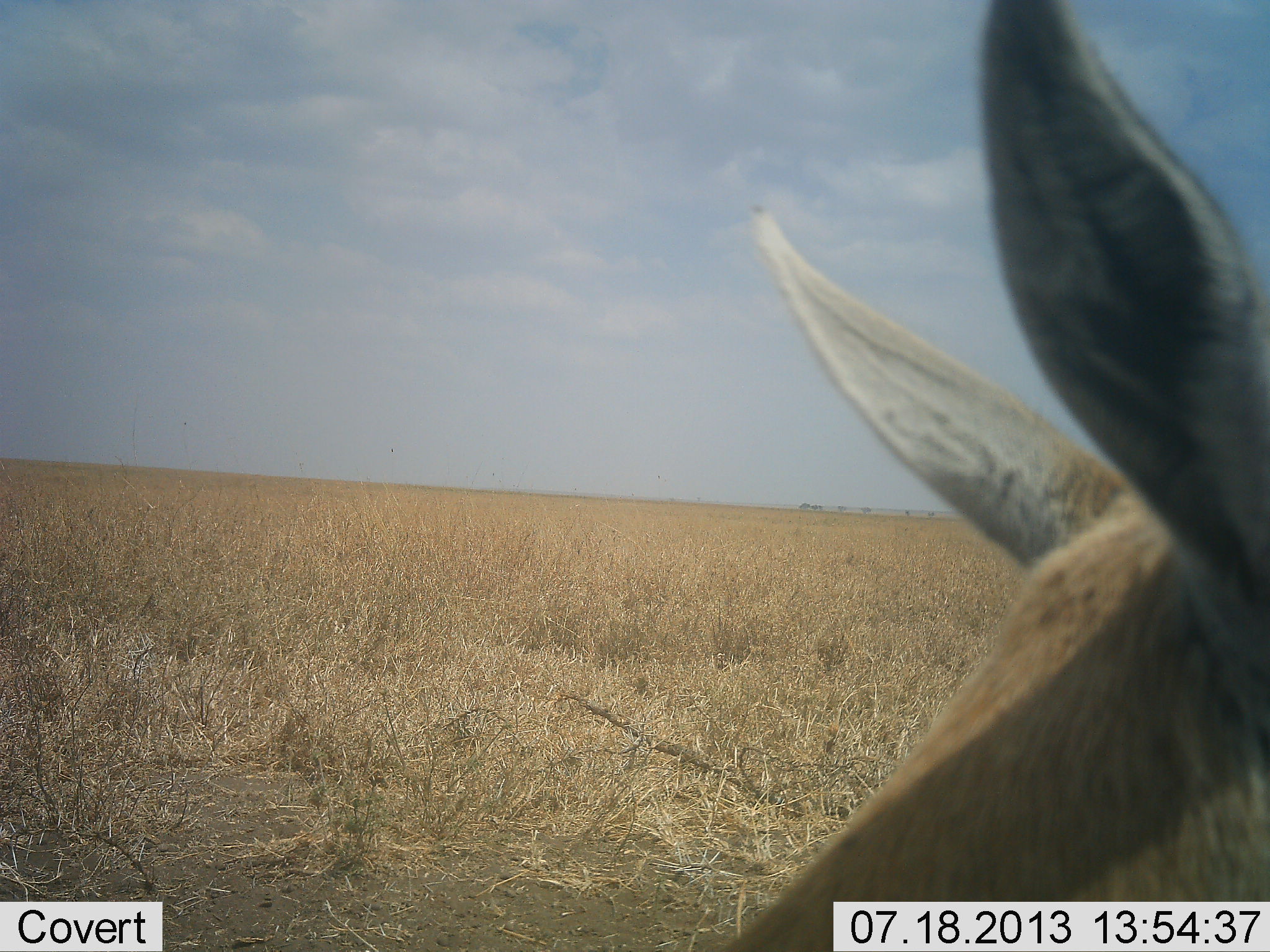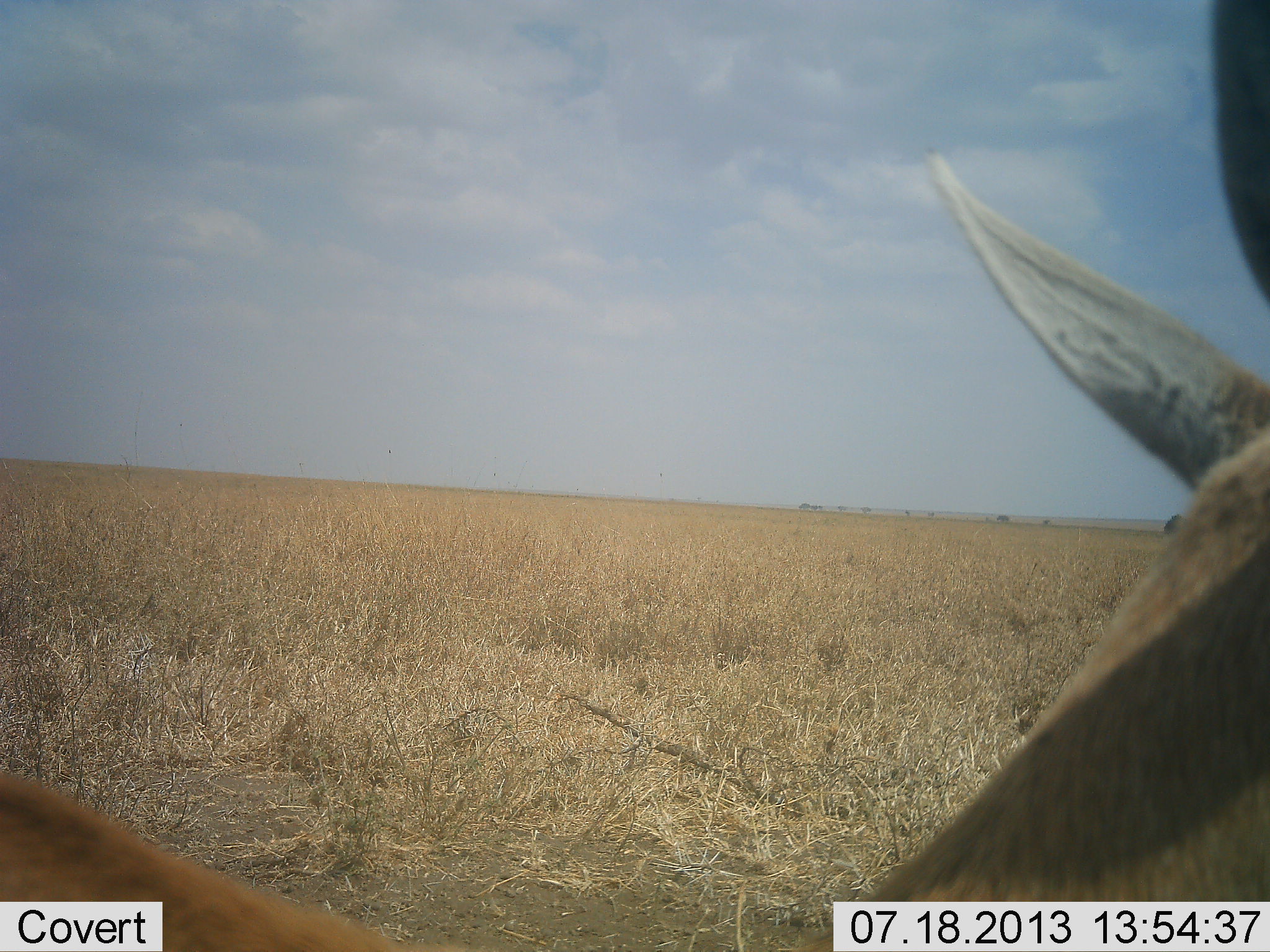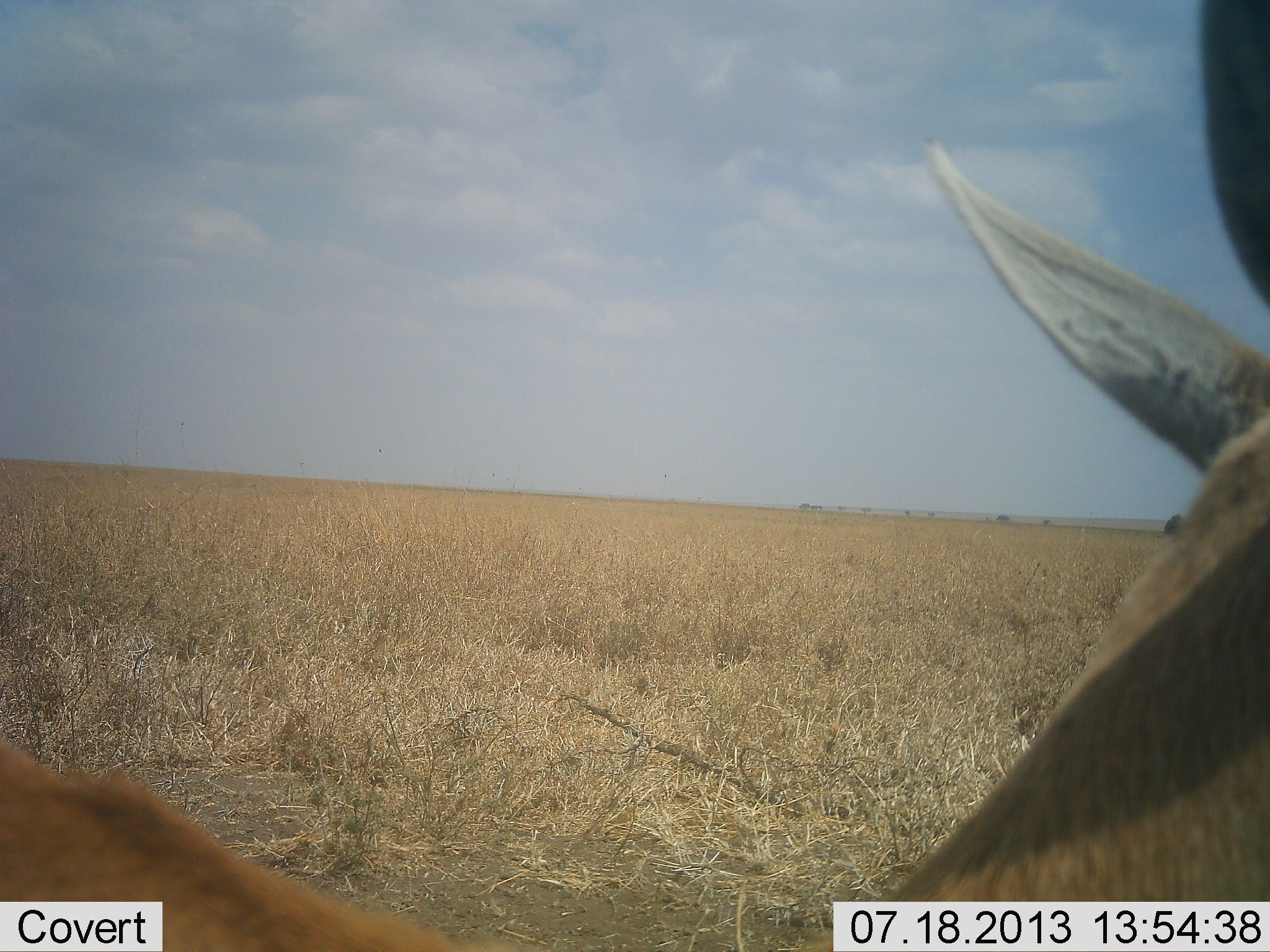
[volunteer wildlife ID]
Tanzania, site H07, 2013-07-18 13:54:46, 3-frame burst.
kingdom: Animalia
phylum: Chordata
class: Mammalia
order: Artiodactyla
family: Bovidae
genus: Eudorcas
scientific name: Eudorcas thomsonii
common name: thomson's gazelle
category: gazellethomsons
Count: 1.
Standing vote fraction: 89%.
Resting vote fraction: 11%.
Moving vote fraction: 11%.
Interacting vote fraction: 0%.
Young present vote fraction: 0%.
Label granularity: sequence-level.